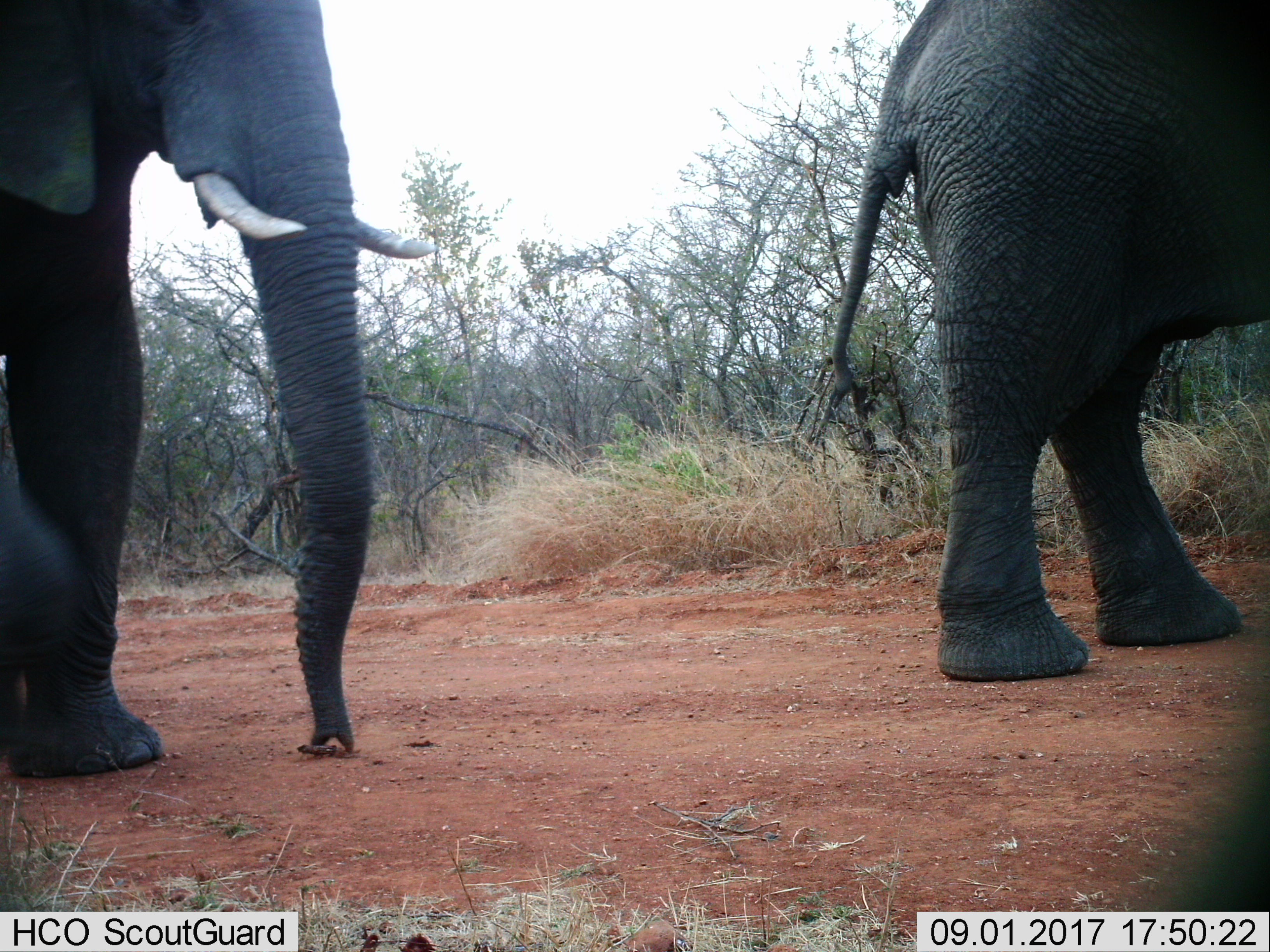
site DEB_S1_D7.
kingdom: Animalia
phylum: Chordata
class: Mammalia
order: Proboscidea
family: Elephantidae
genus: Loxodonta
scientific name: Loxodonta africana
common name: african bush elephant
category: elephant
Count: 2.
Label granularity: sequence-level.